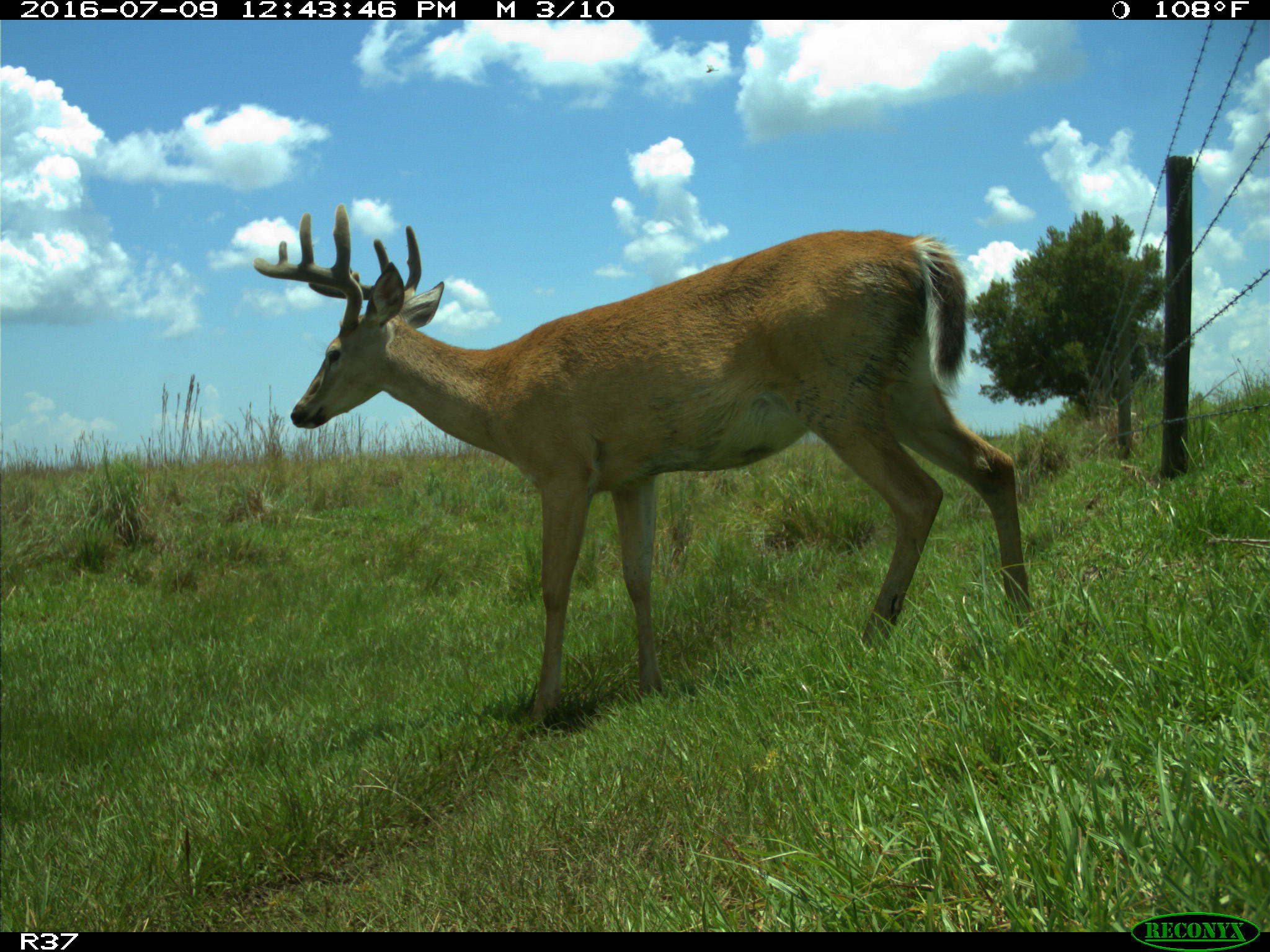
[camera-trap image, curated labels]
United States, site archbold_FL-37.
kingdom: Animalia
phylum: Chordata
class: Mammalia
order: Artiodactyla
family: Cervidae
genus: Odocoileus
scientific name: Odocoileus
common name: deer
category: unidentified deer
Unidentified deer (deer) (Odocoileus).